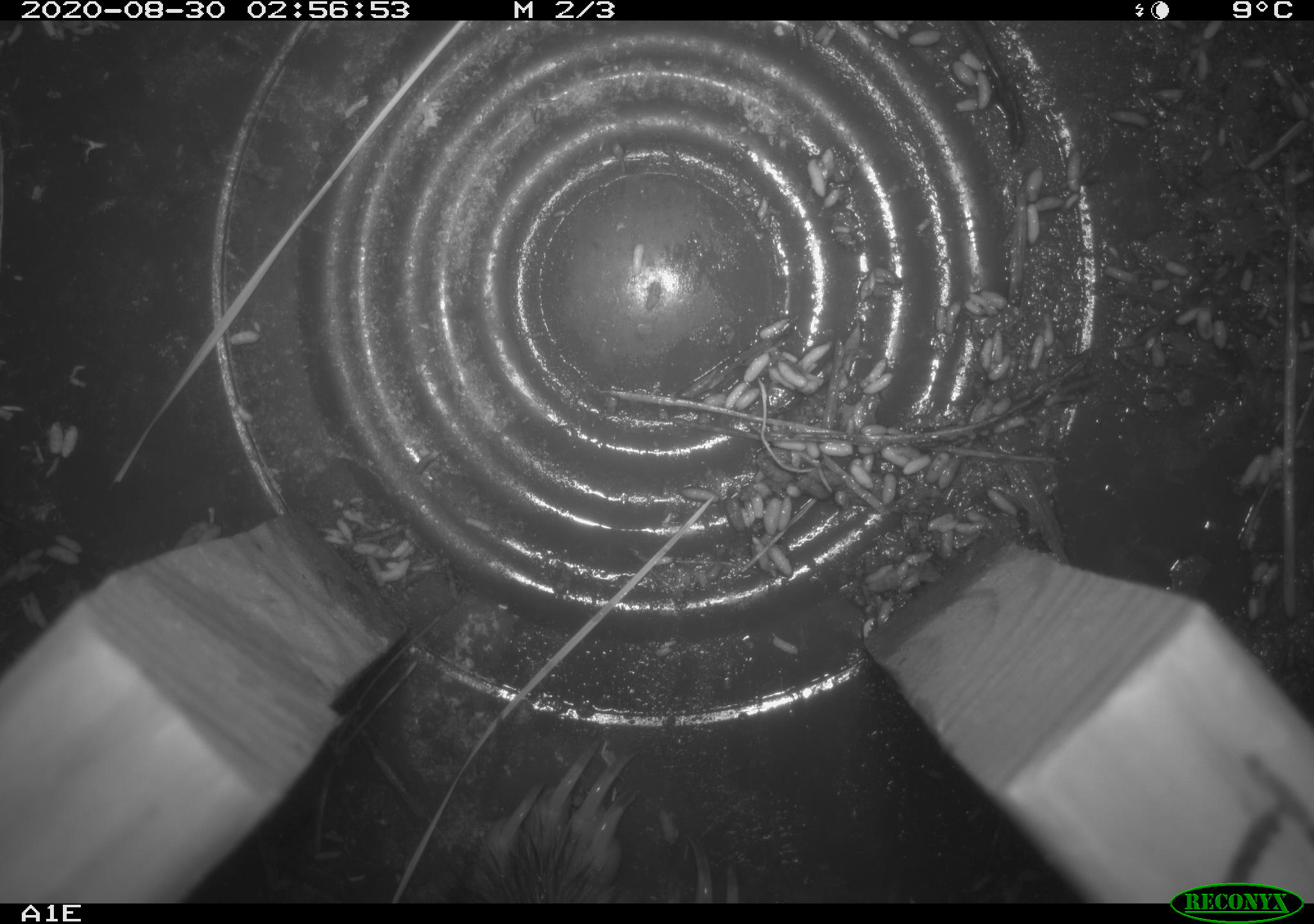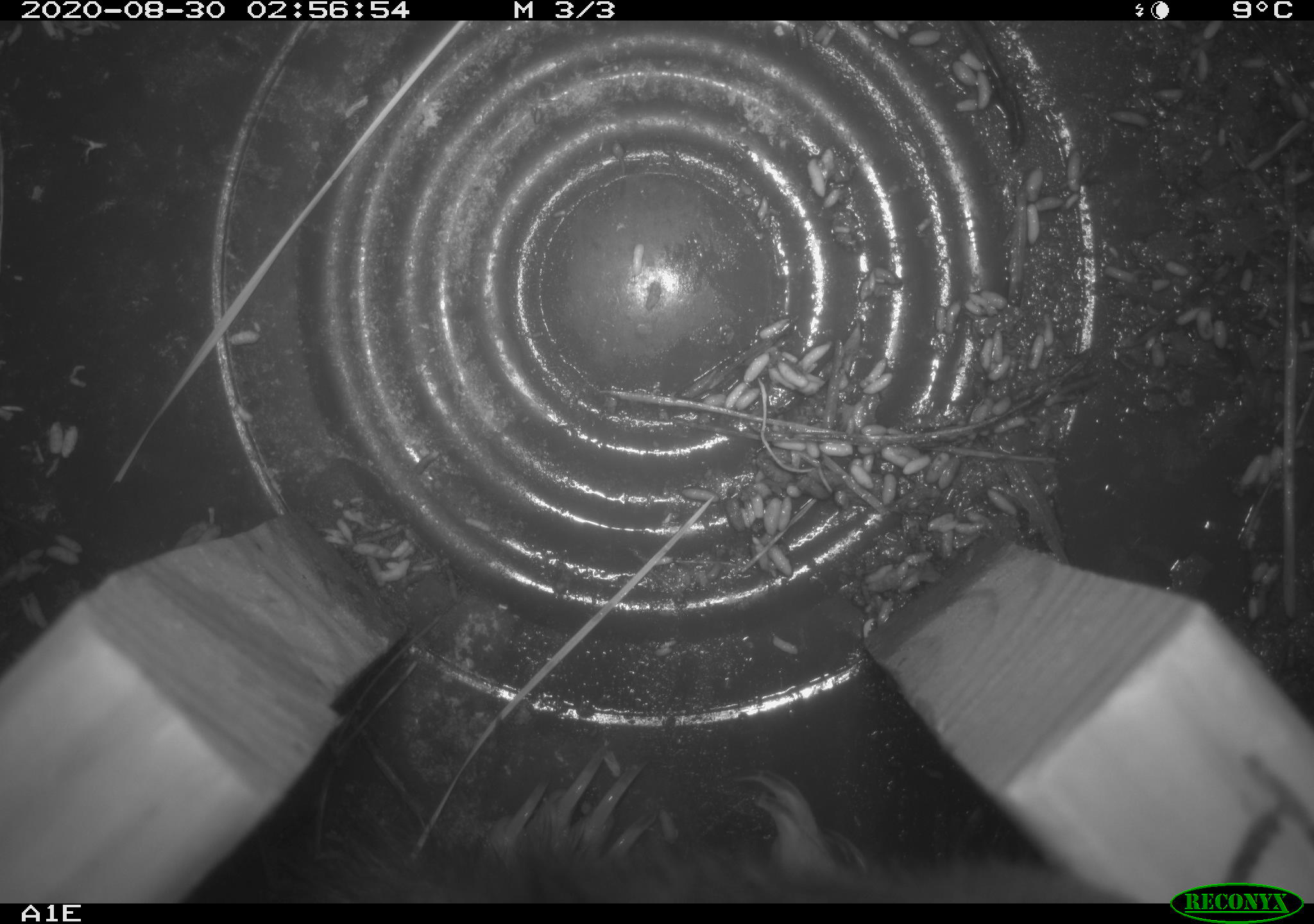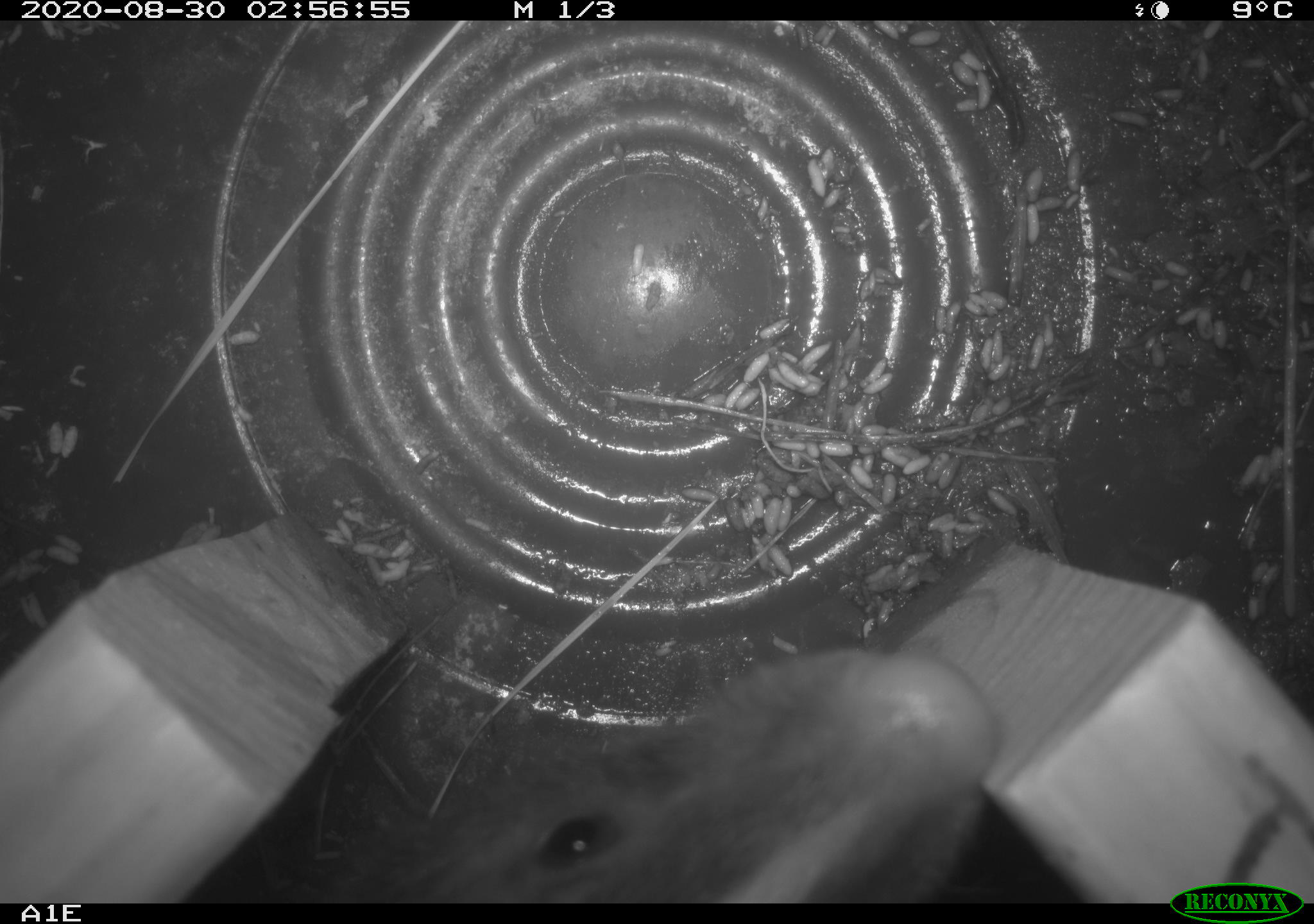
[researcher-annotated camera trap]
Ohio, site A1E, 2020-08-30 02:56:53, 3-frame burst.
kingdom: Animalia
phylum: Chordata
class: Mammalia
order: Carnivora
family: Mephitidae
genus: Mephitis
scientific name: Mephitis mephitis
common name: striped skunk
Striped skunk (Mephitis mephitis).